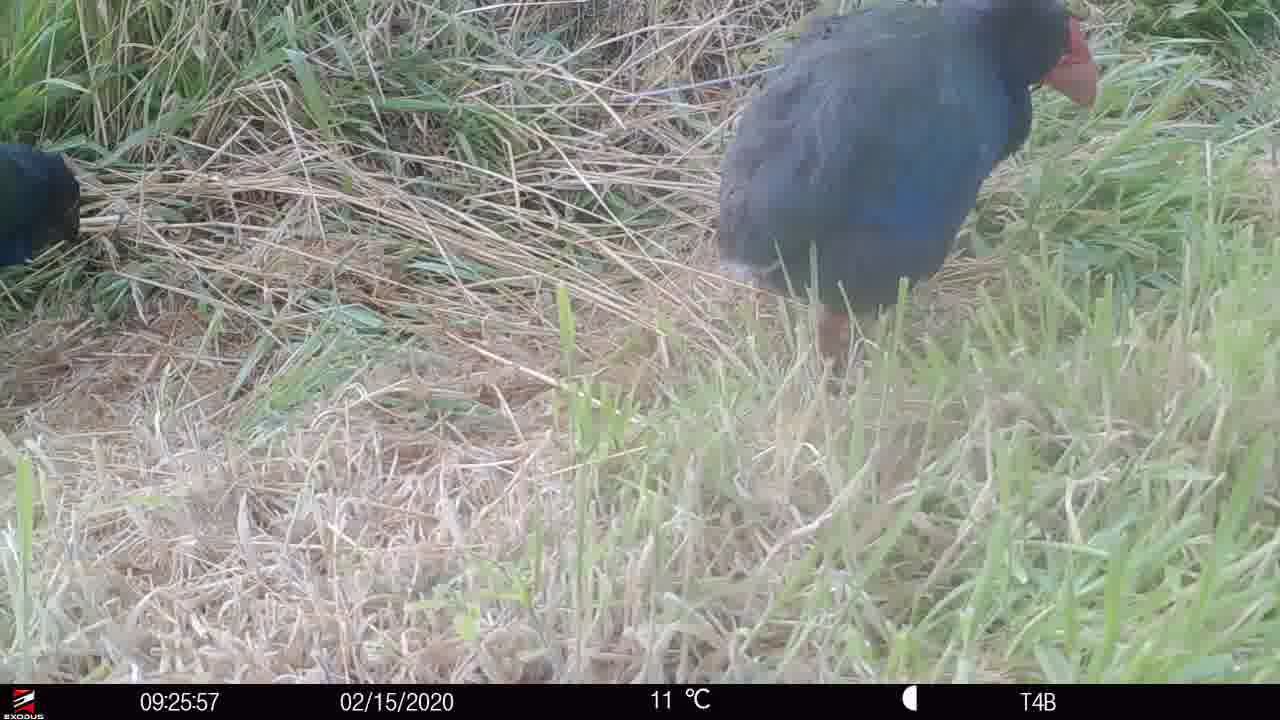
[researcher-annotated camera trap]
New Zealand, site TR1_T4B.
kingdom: Animalia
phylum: Chordata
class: Aves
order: Gruiformes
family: Rallidae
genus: Porphyrio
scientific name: Porphyrio mantelli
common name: takahe